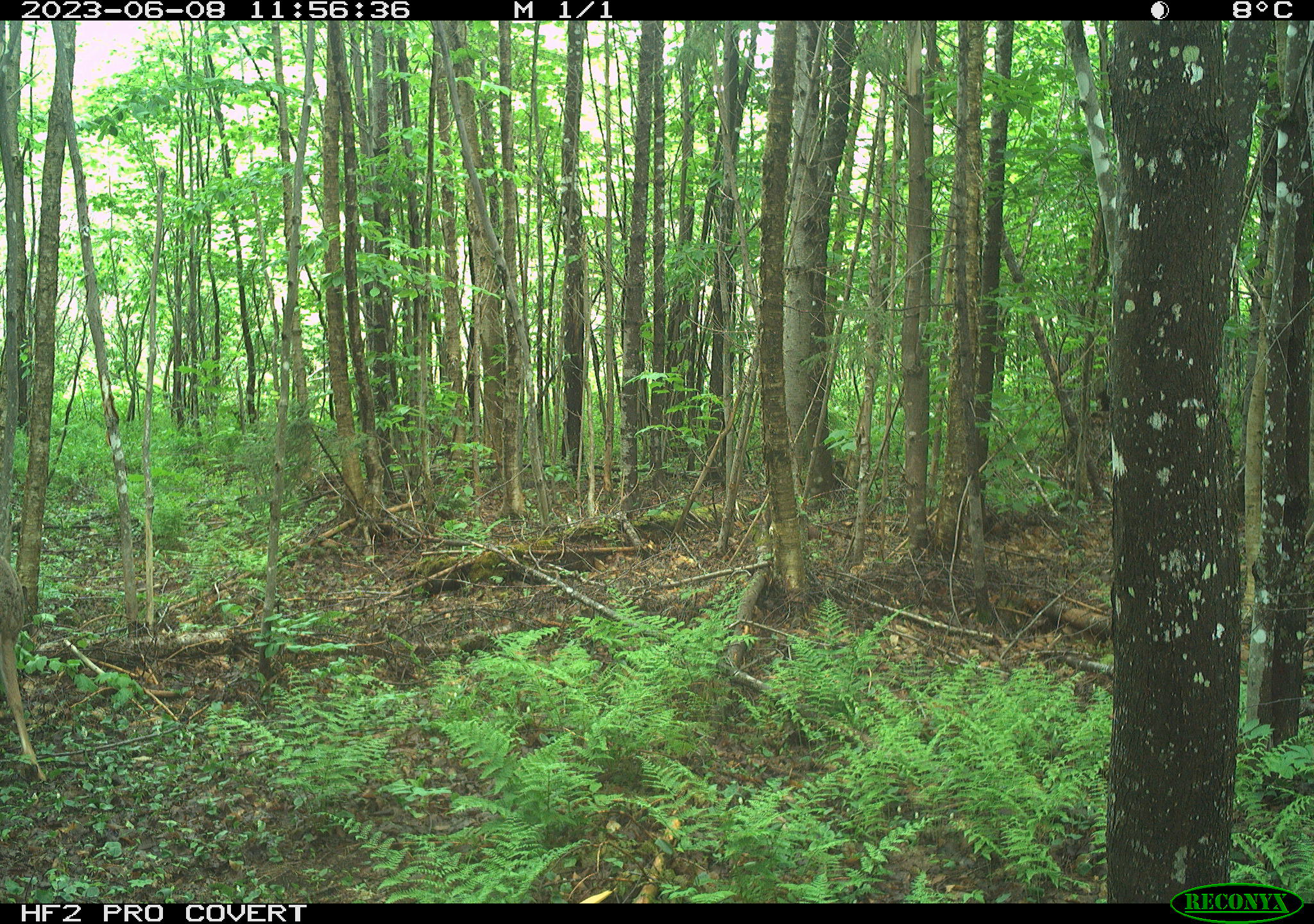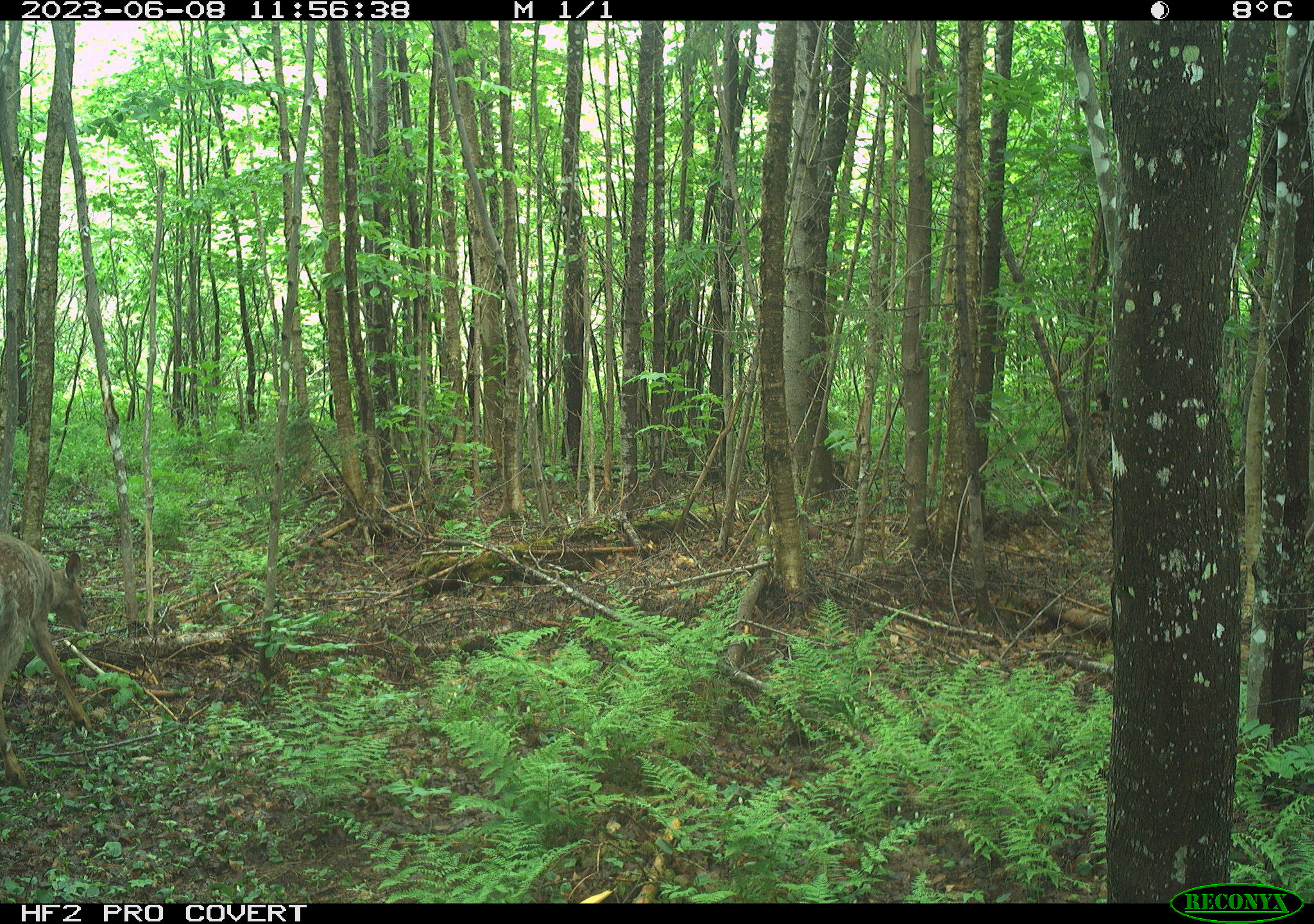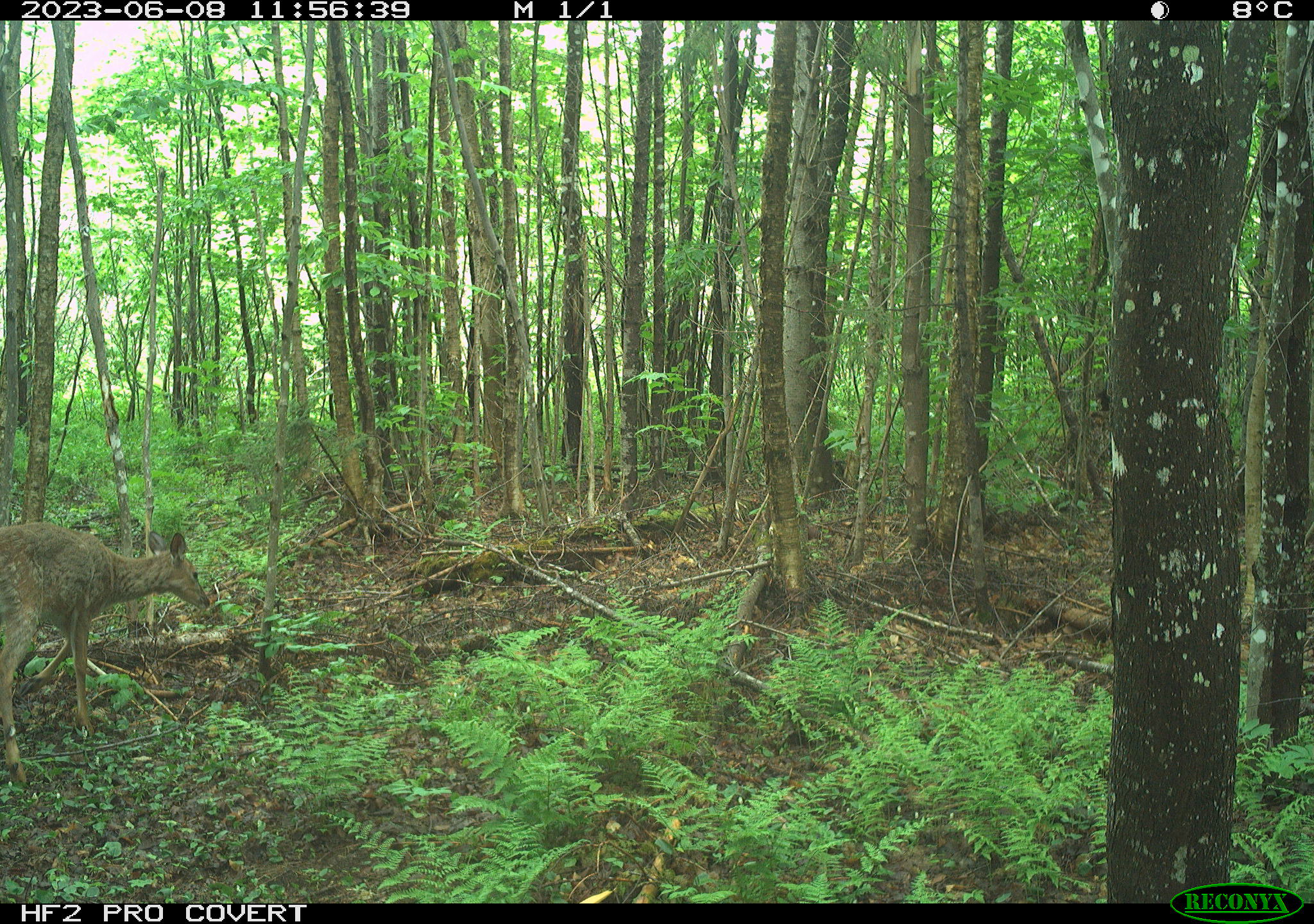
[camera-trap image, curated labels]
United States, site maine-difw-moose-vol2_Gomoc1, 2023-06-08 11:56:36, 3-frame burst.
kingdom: Animalia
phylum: Chordata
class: Mammalia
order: Artiodactyla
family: Cervidae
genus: Odocoileus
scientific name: Odocoileus virginianus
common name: white-tailed deer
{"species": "white-tailed deer (Odocoileus virginianus)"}